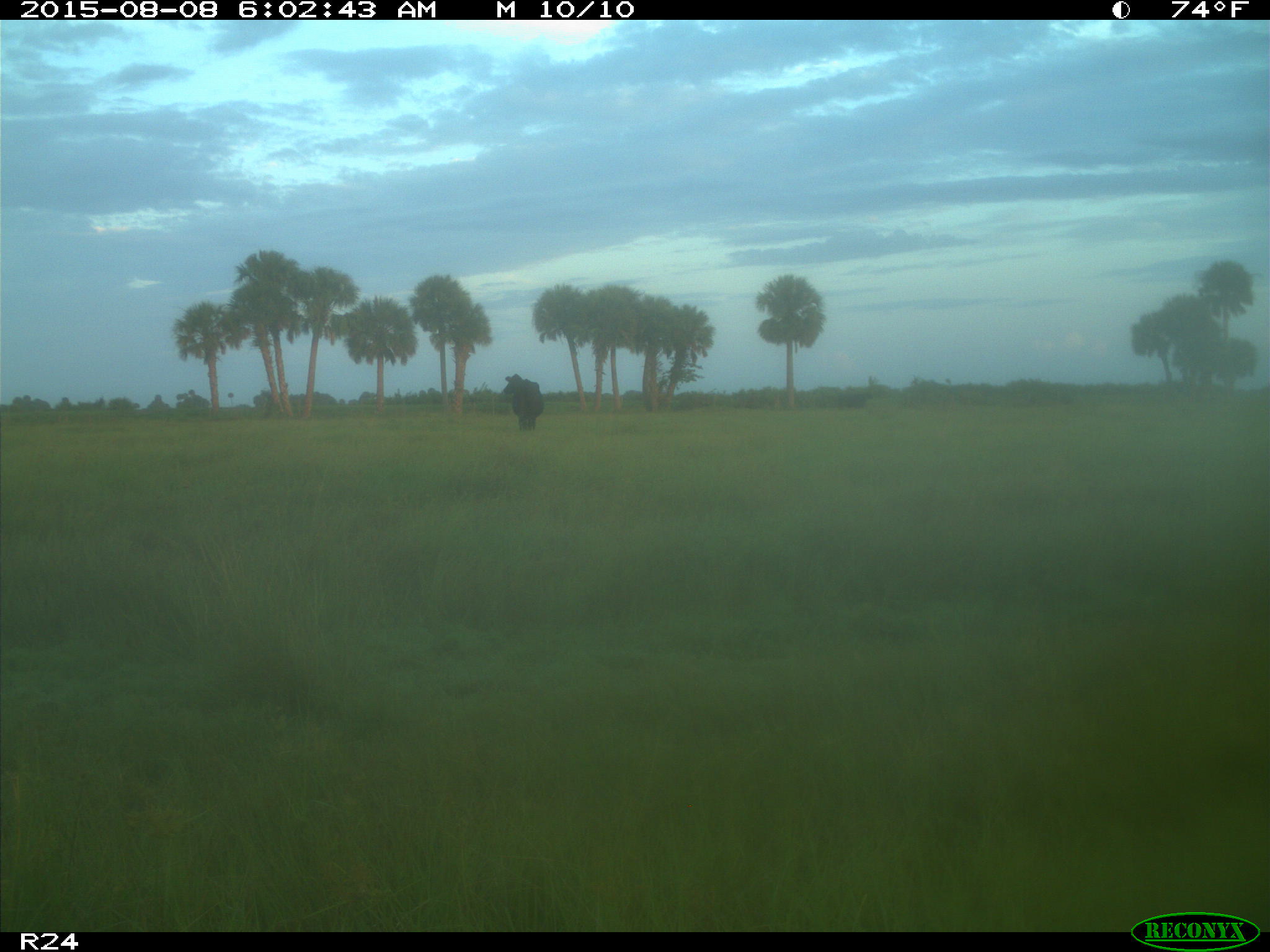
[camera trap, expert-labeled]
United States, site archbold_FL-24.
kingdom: Animalia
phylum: Chordata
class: Mammalia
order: Artiodactyla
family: Bovidae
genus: Bos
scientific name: Bos taurus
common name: domestic cow